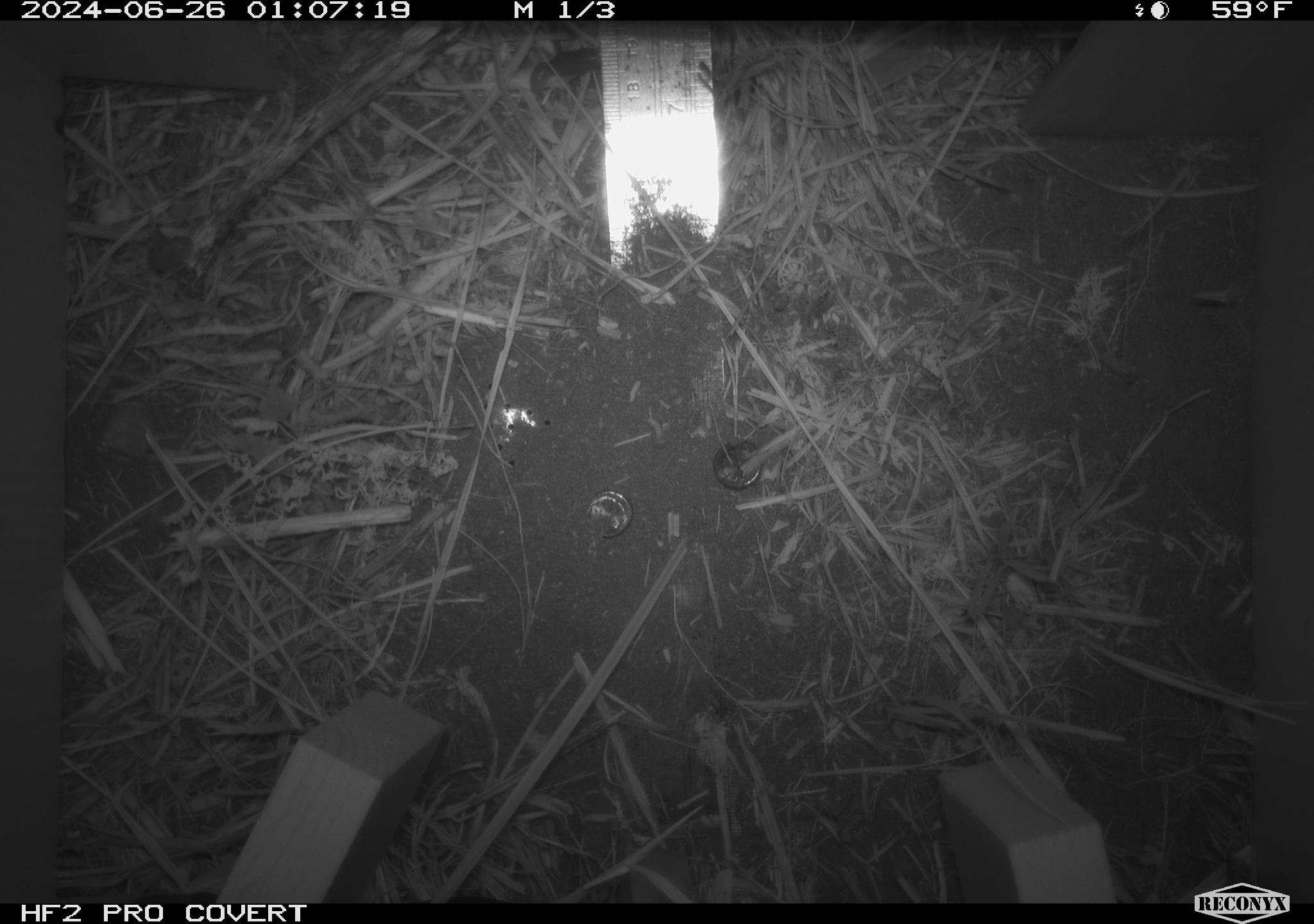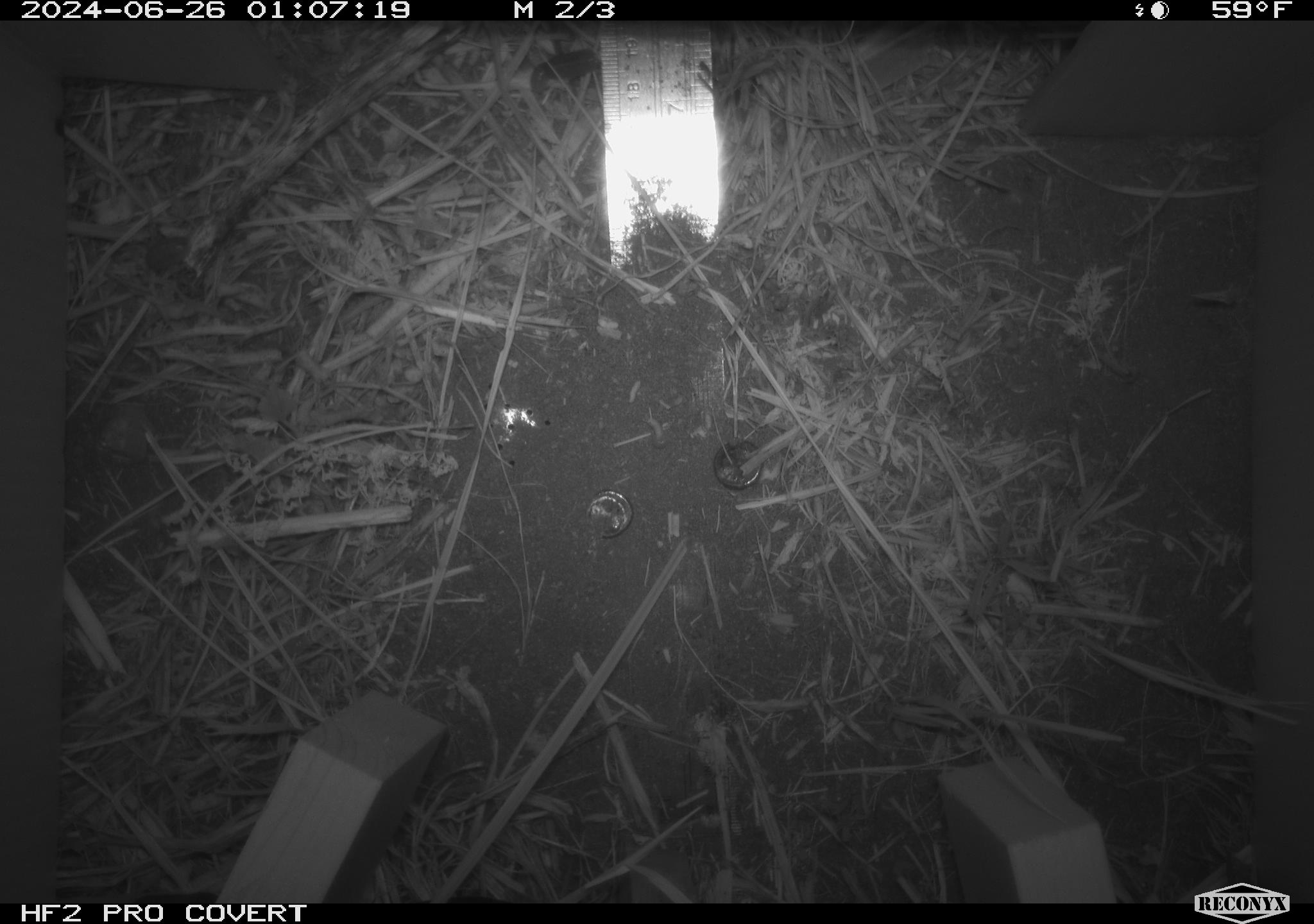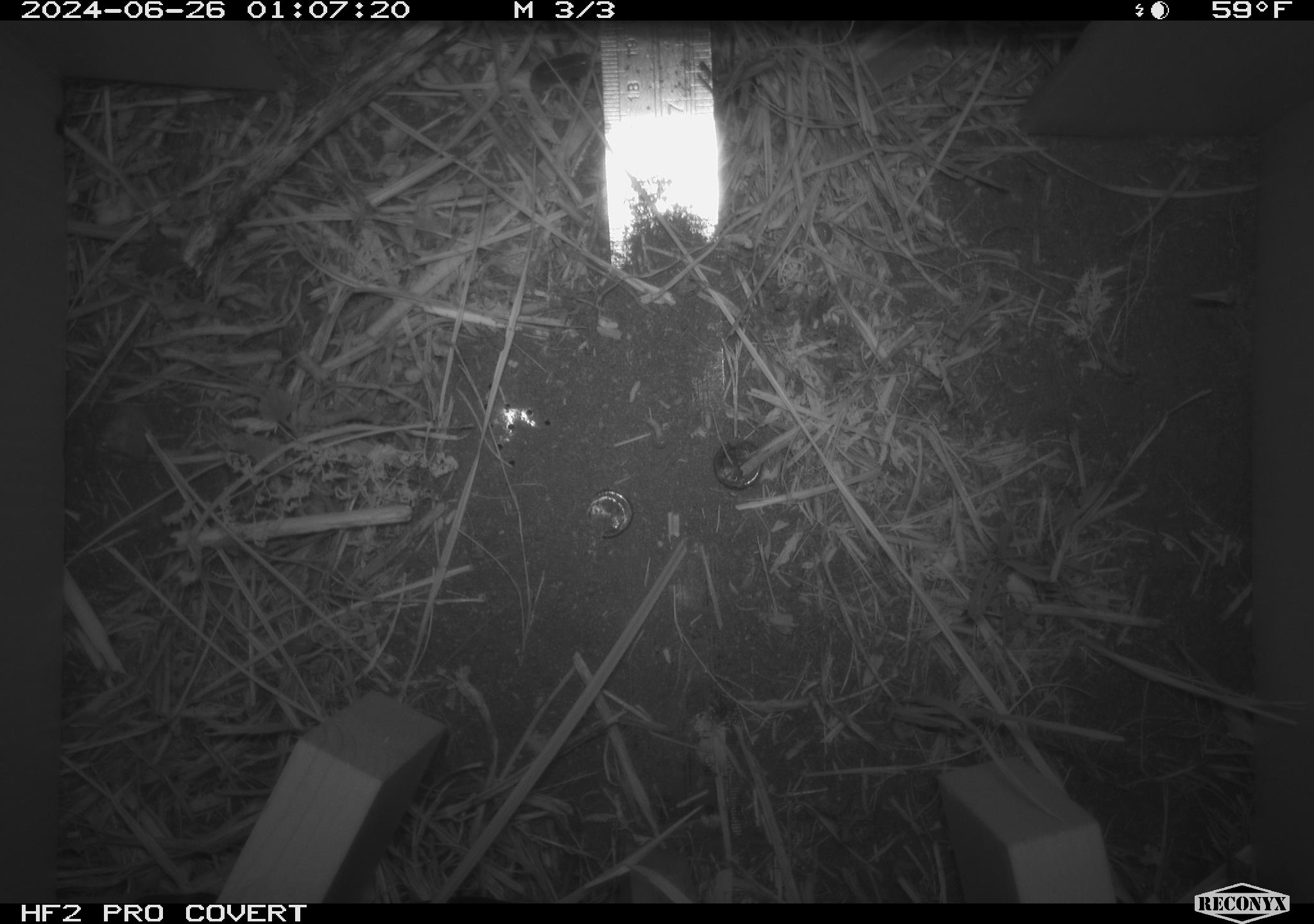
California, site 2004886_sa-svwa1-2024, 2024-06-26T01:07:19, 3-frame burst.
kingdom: Animalia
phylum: Arthropoda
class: Malacostraca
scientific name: Malacostraca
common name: amphipods, crabs, isopods, krill, lobsters and shrimps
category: malacostracan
Malacostracan (amphipods, crabs, isopods, krill, lobsters and shrimps) (Malacostraca).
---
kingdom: Animalia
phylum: Arthropoda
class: Insecta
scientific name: Insecta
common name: insect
Insect (Insecta).